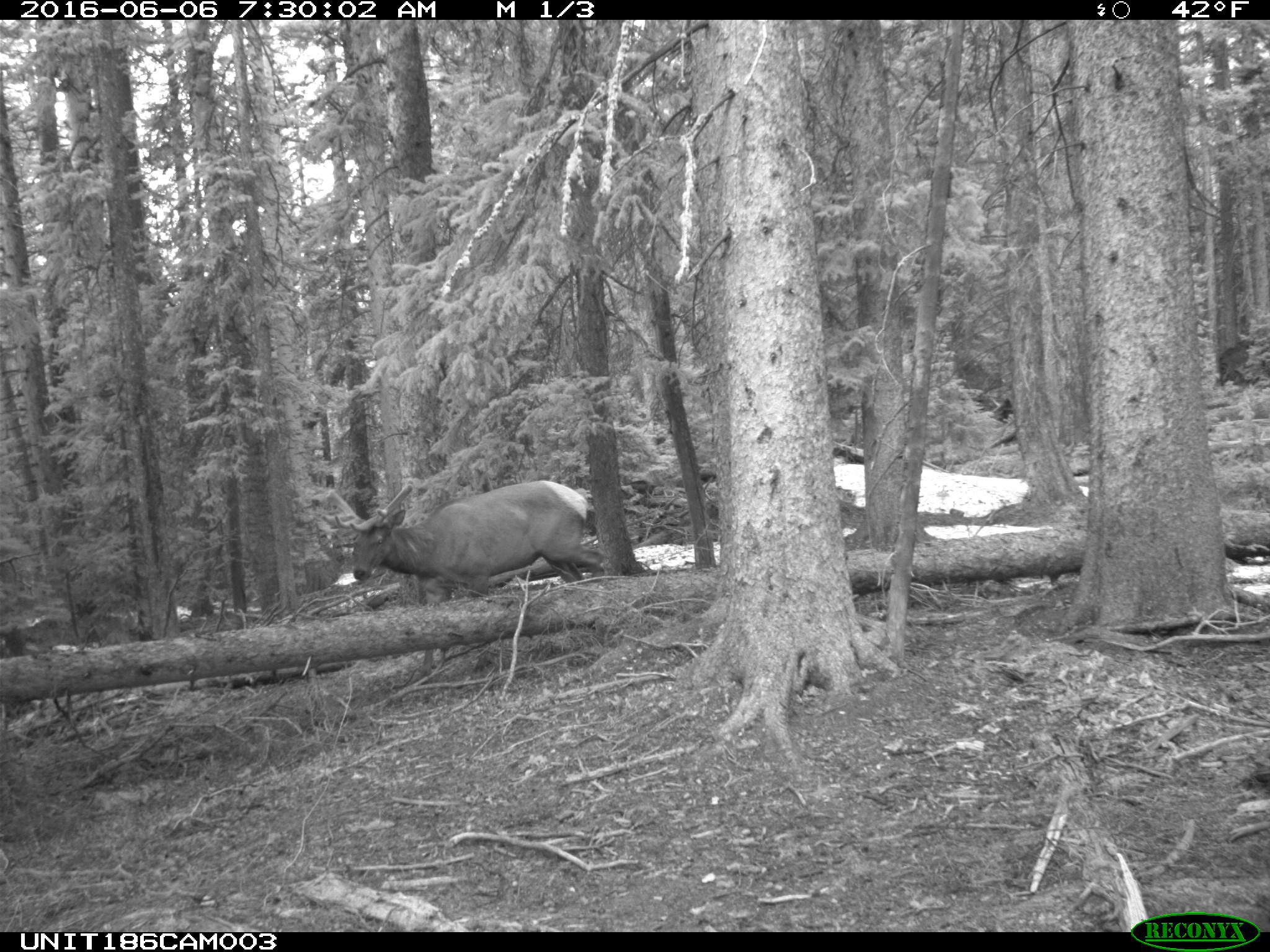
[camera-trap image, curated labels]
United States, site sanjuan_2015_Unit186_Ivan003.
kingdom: Animalia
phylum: Chordata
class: Mammalia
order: Artiodactyla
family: Cervidae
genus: Cervus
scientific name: Cervus elaphus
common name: red deer